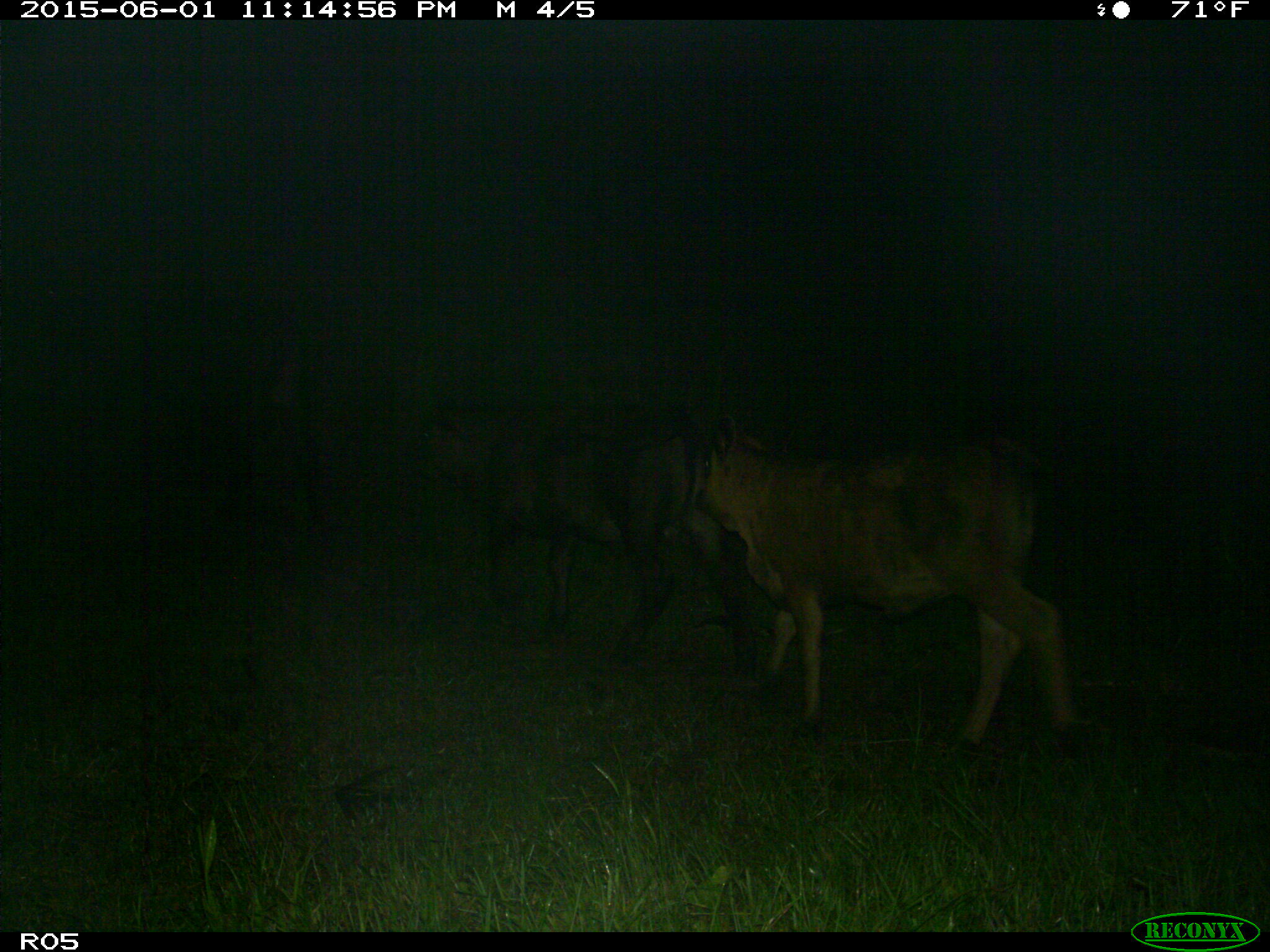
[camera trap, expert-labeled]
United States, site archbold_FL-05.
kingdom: Animalia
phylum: Chordata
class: Mammalia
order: Artiodactyla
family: Bovidae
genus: Bos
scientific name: Bos taurus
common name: domestic cow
Bos taurus (domestic cow).